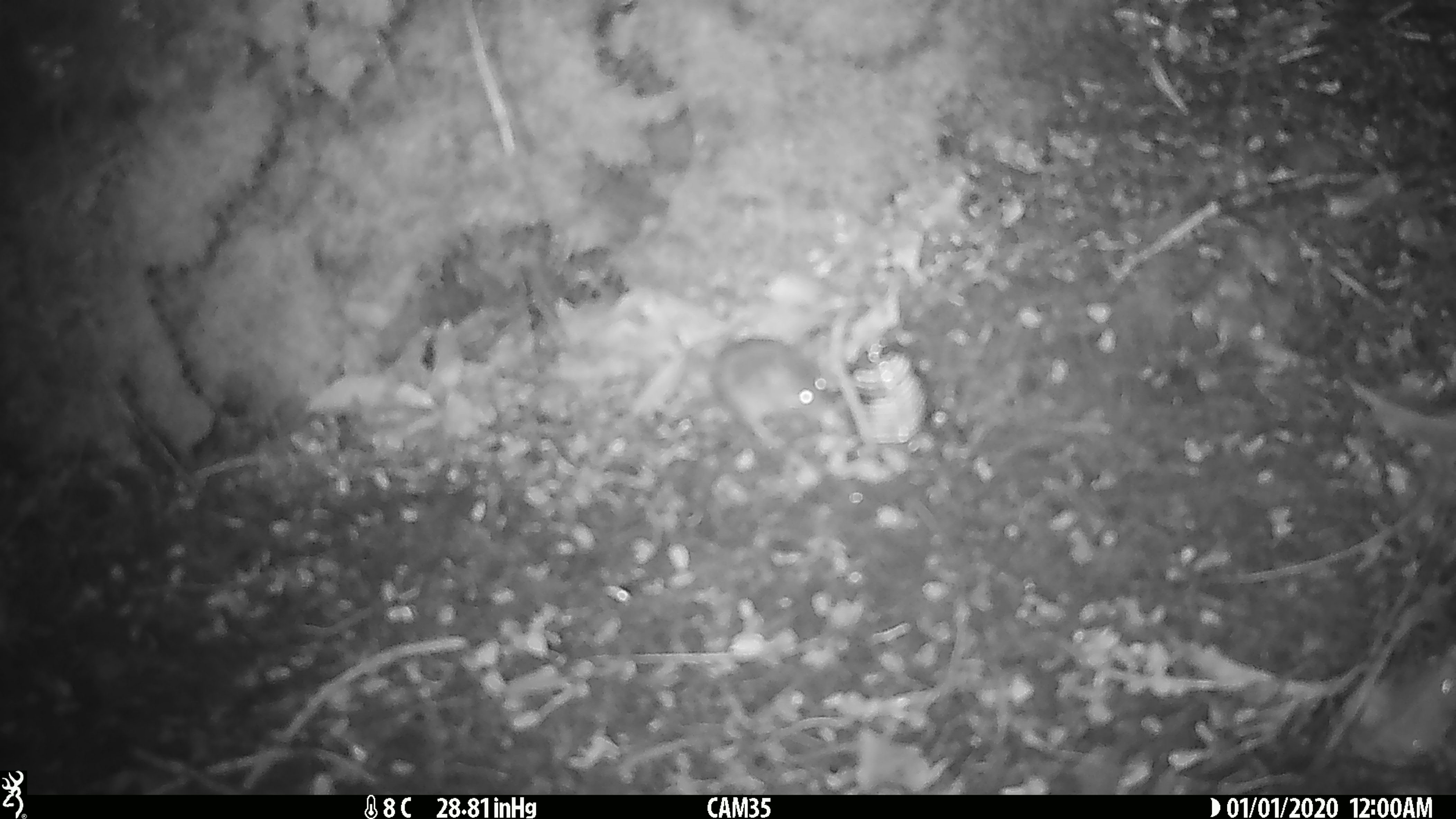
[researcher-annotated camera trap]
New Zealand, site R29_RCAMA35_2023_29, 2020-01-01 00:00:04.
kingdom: Animalia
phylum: Chordata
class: Mammalia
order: Rodentia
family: Muridae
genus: Mus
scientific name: Mus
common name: mouse